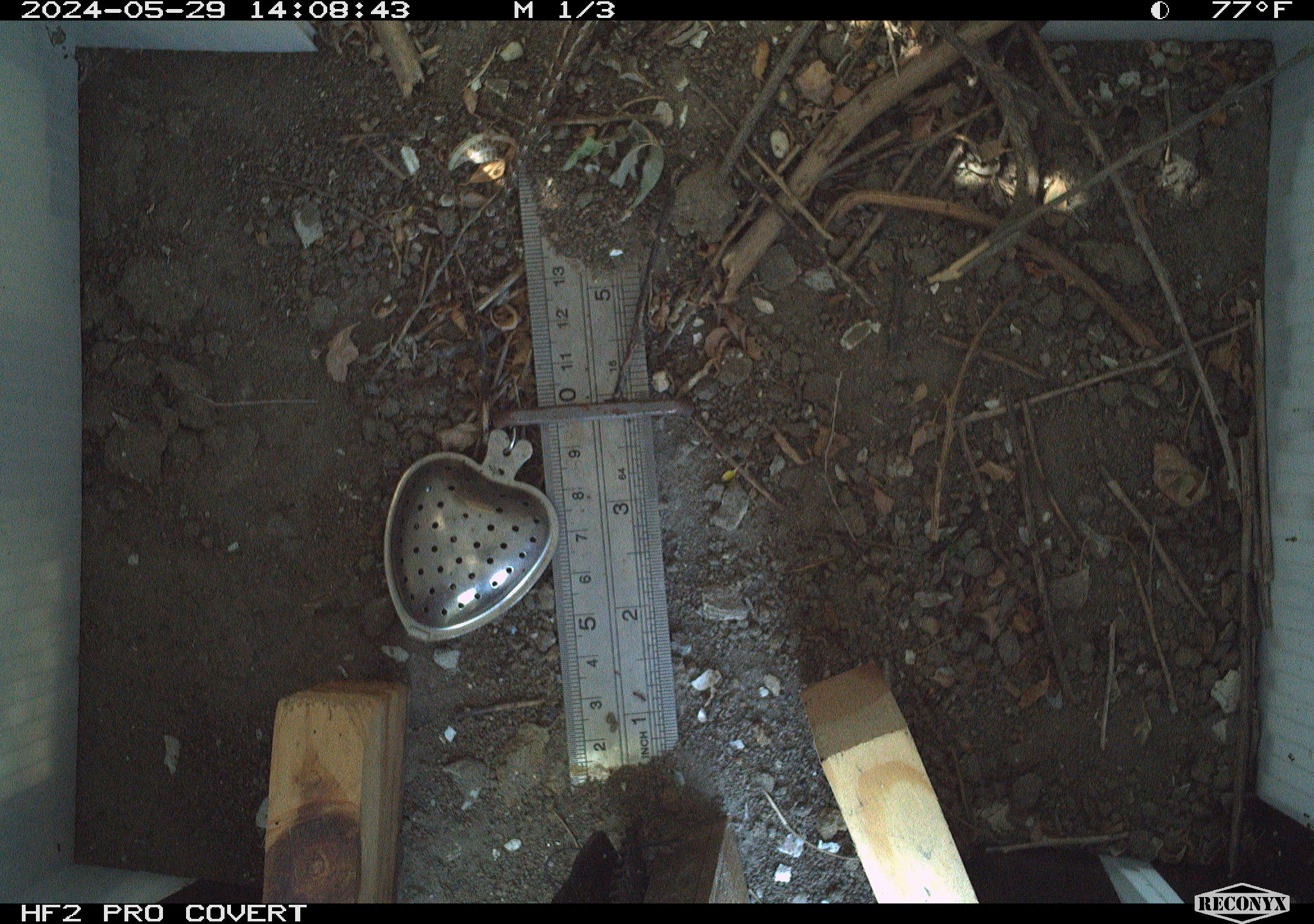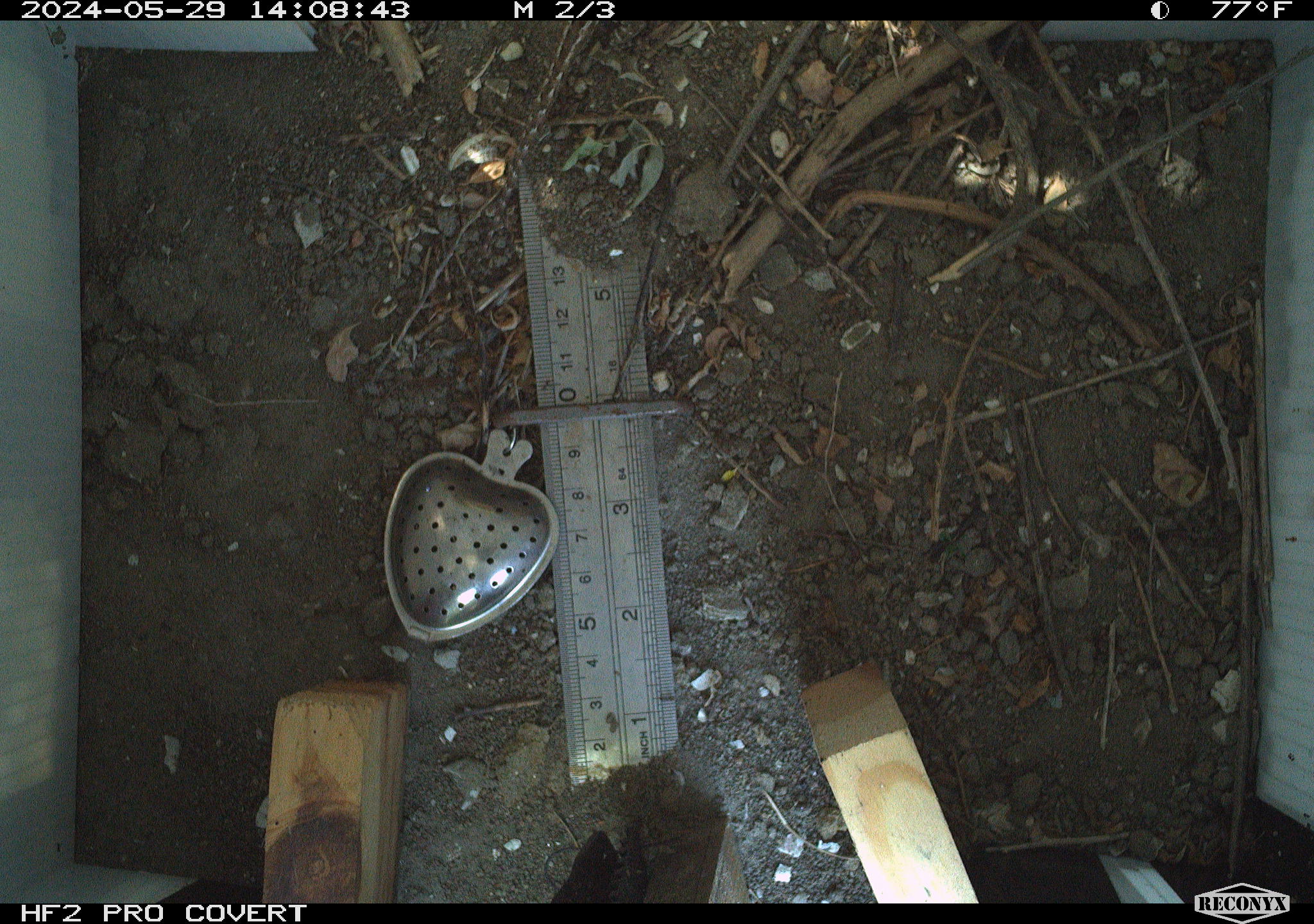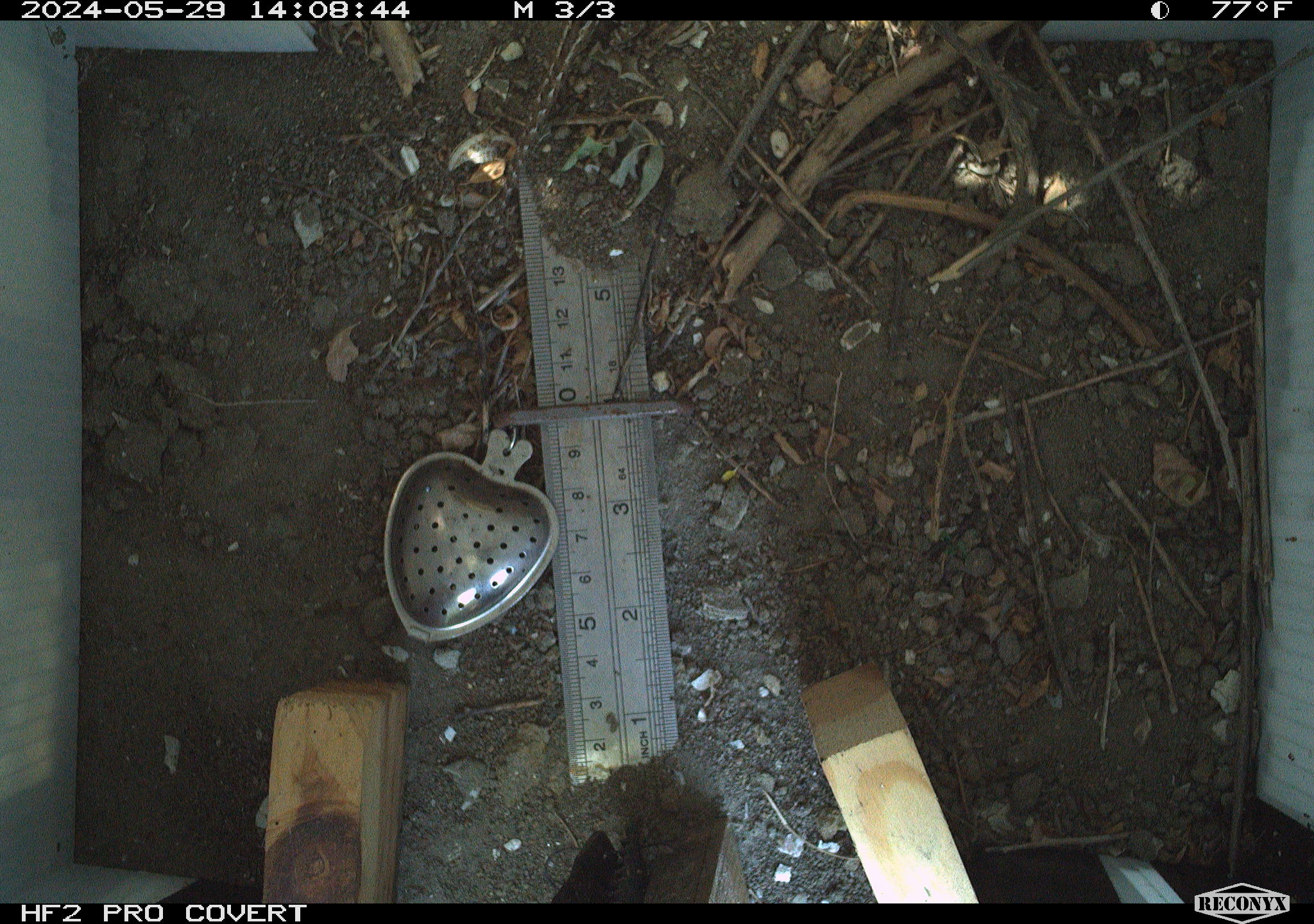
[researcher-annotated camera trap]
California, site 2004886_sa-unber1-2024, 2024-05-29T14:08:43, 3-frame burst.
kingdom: Animalia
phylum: Chordata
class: Reptilia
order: Squamata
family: Phrynosomatidae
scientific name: Phrynosomatidae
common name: phrynosomatid lizards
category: phrynosomatidae family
Phrynosomatidae family (phrynosomatid lizards) (Phrynosomatidae).